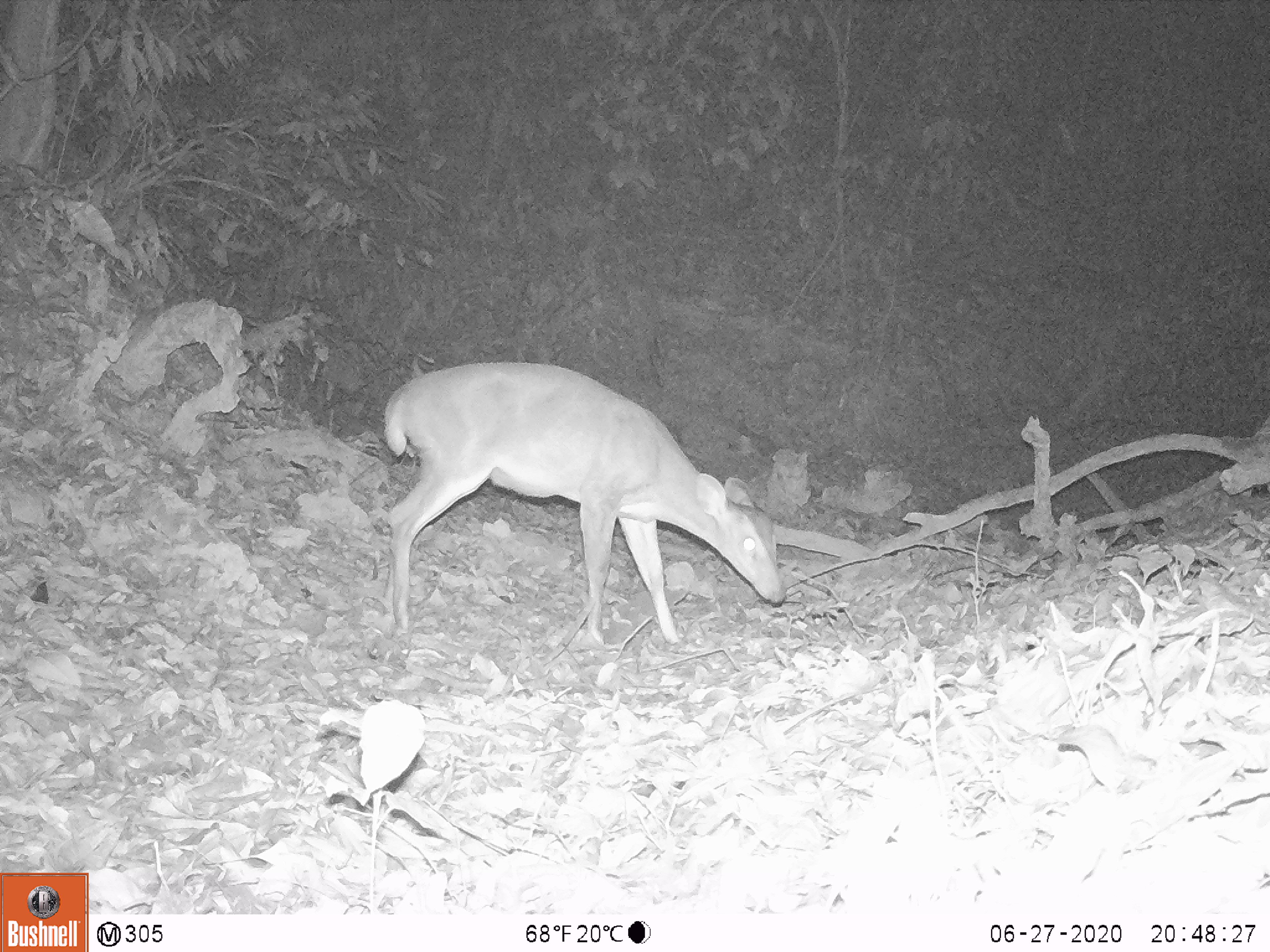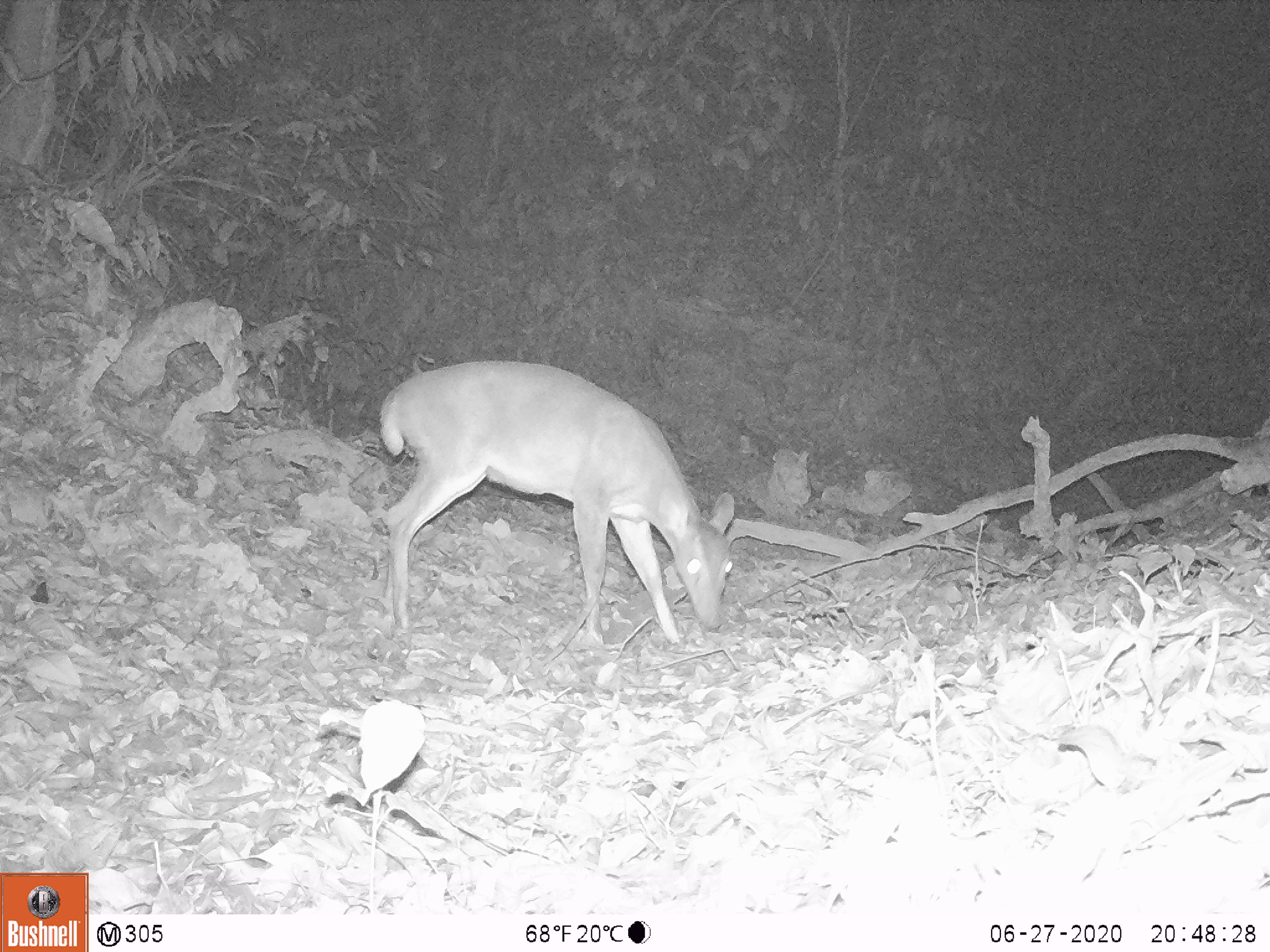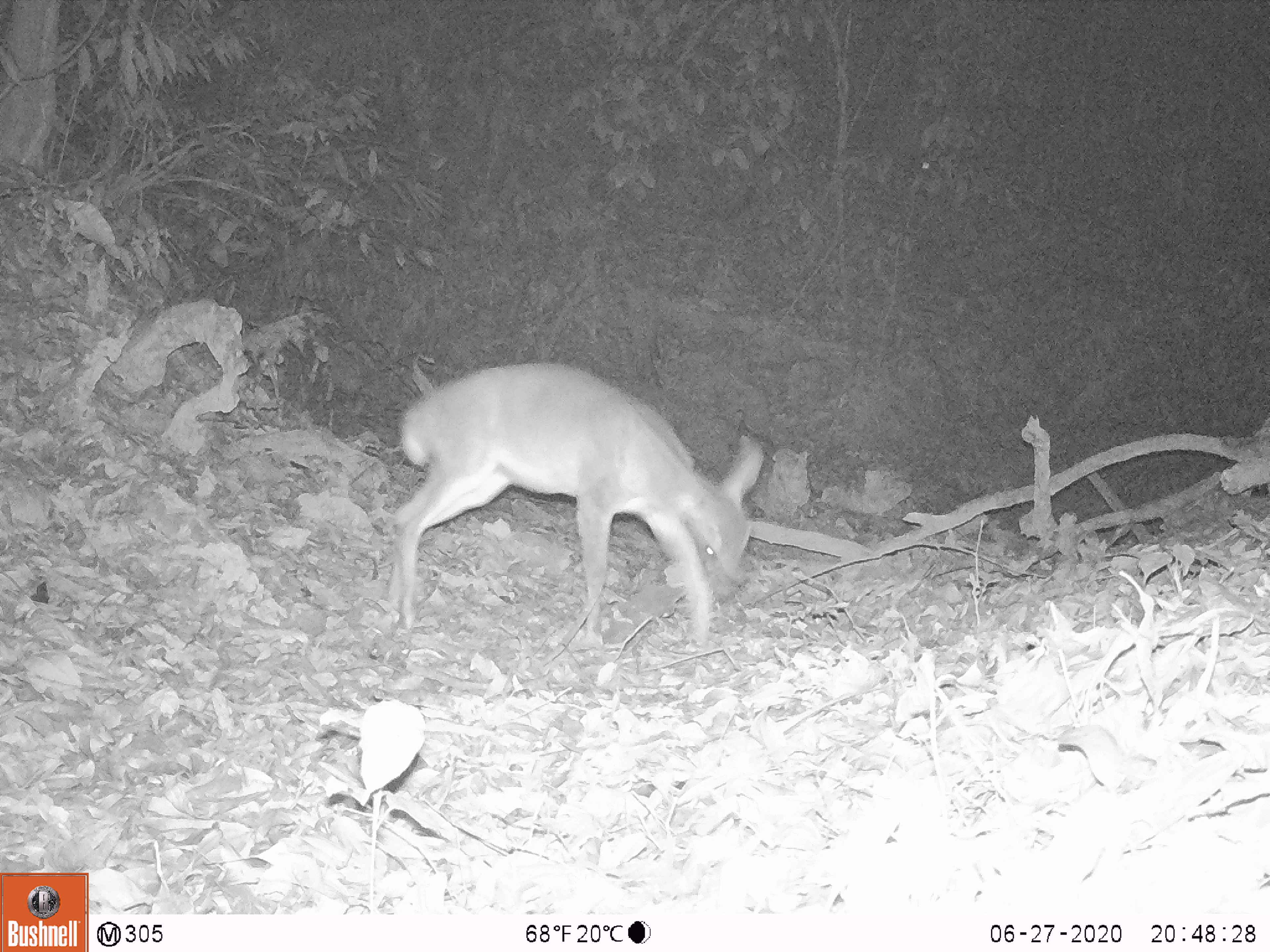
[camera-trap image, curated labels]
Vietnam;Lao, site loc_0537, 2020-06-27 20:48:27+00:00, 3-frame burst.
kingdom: Animalia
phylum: Chordata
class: Mammalia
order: Artiodactyla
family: Cervidae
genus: Muntiacus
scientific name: Muntiacus vuquangensis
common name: large-antlered muntjac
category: large antlered muntjac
Large antlered muntjac (large-antlered muntjac) (Muntiacus vuquangensis). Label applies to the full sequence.